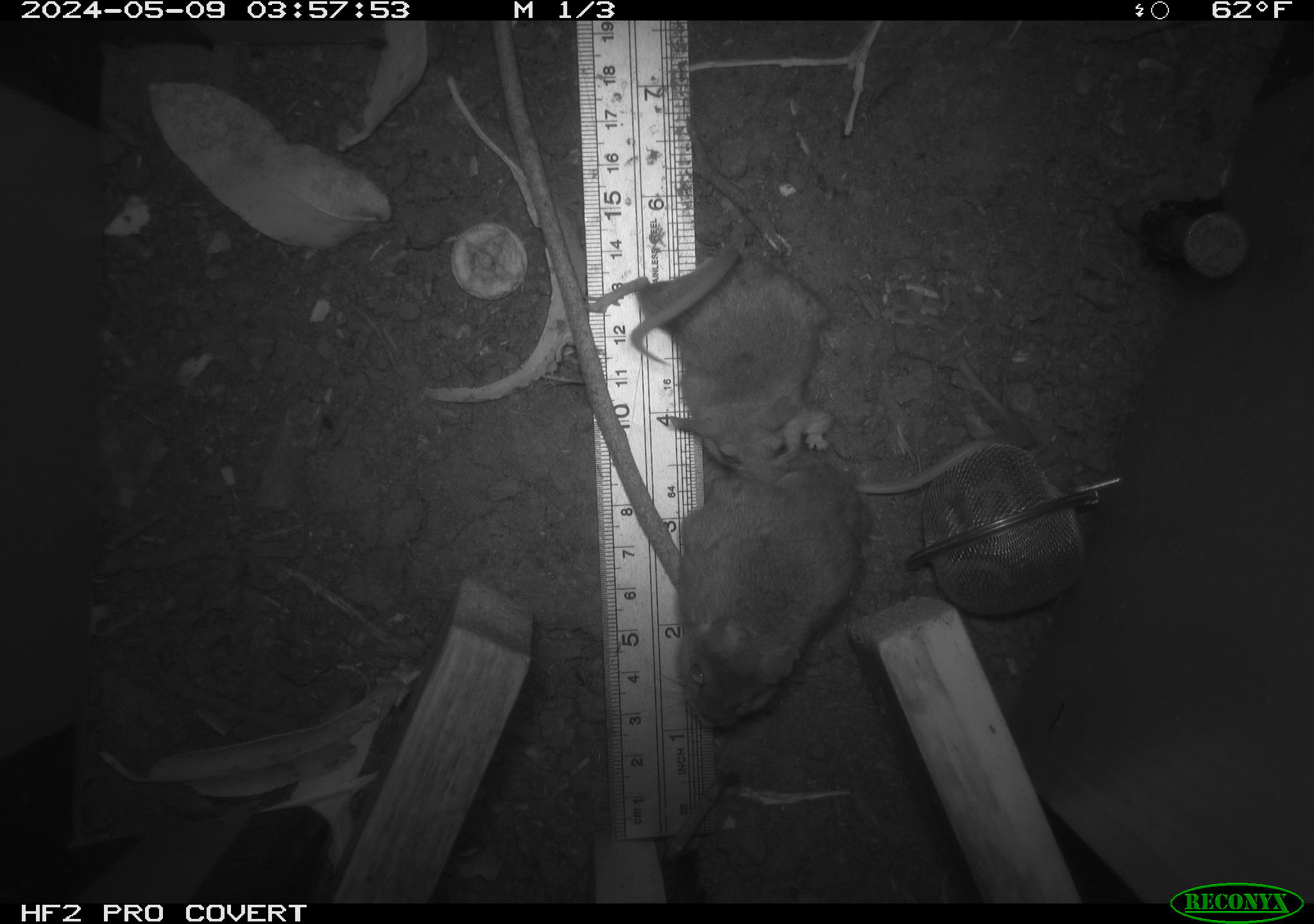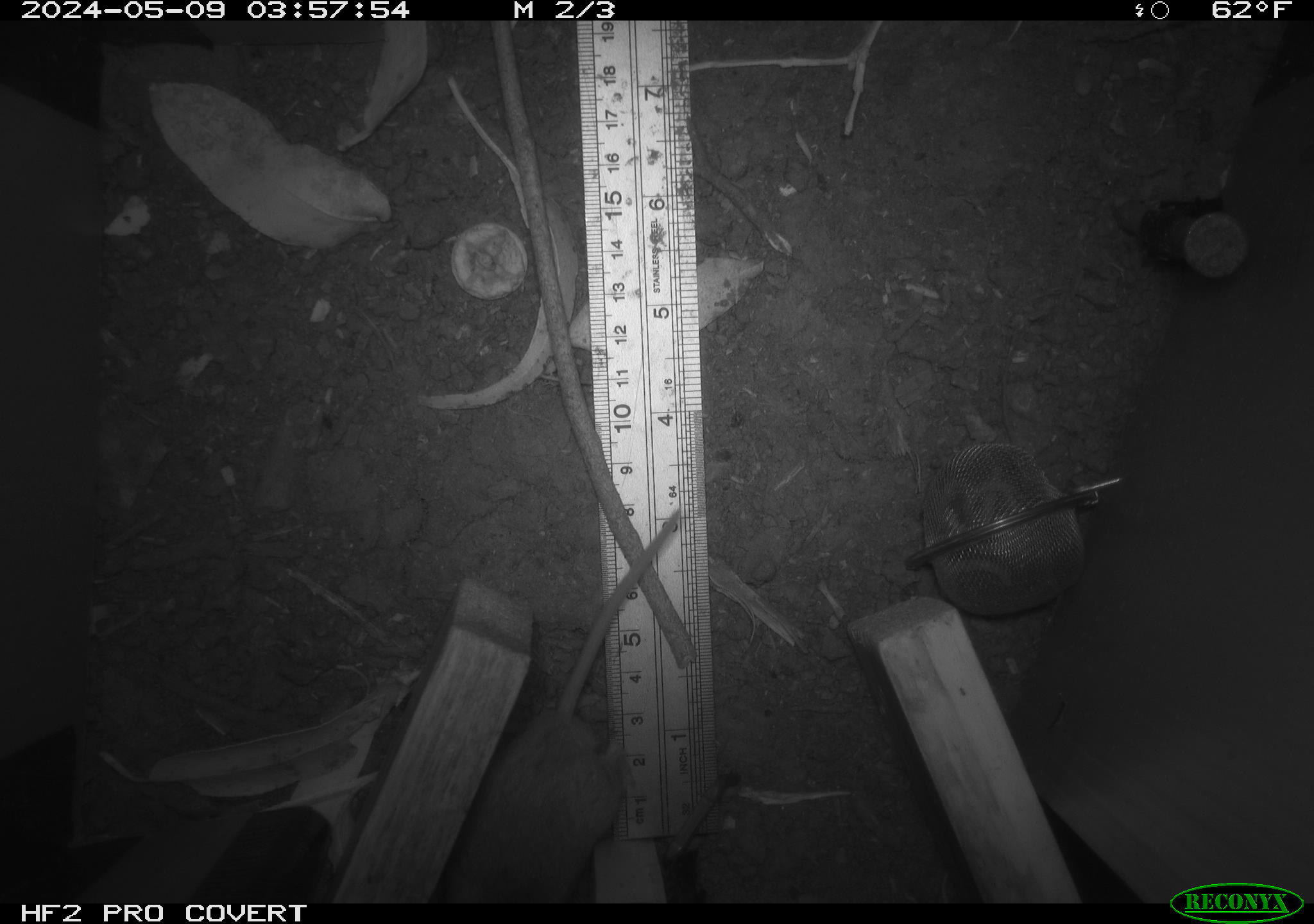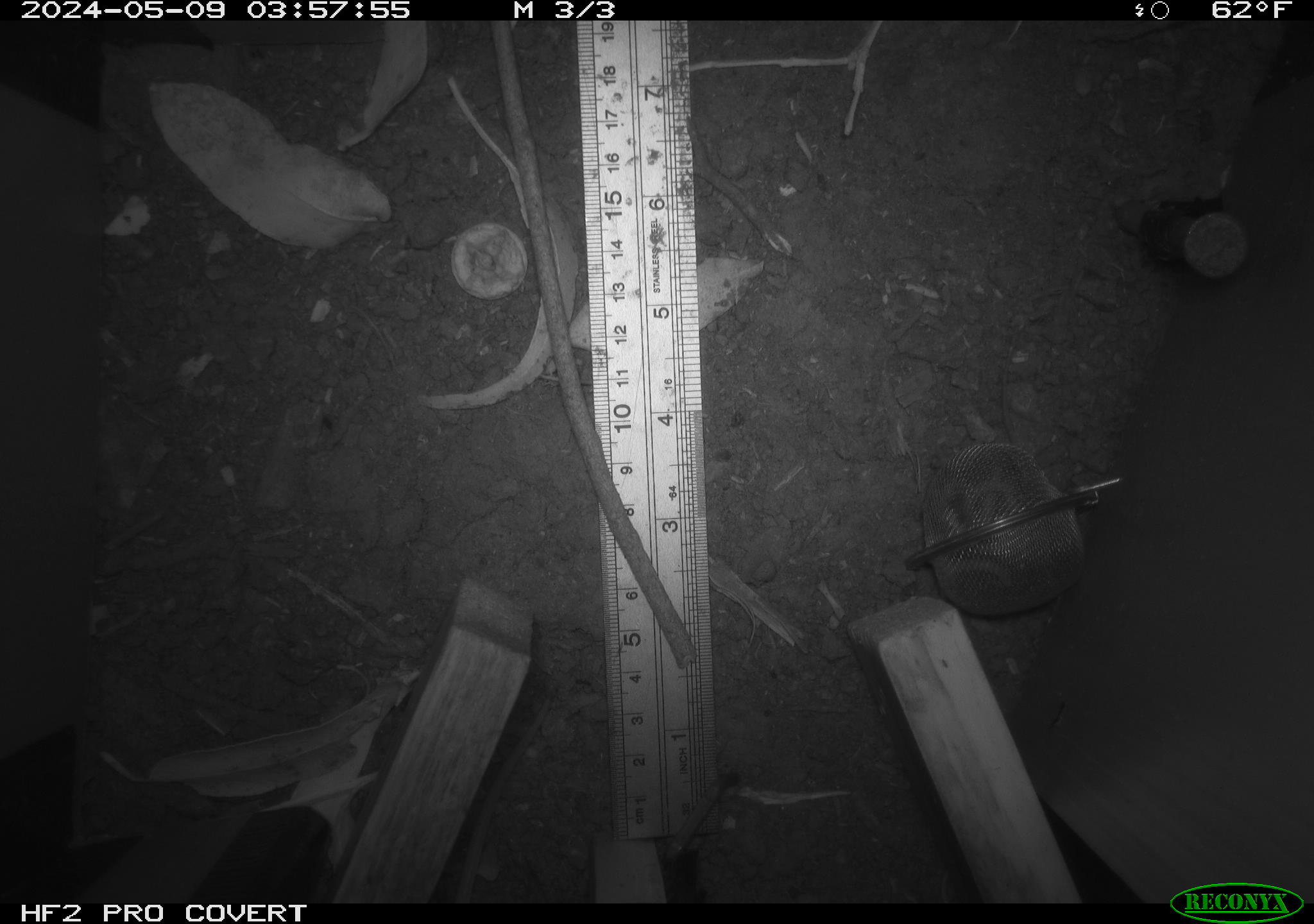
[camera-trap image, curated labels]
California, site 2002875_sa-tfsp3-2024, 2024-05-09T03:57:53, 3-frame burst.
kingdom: Animalia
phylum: Chordata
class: Mammalia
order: Rodentia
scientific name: Rodentia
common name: mouse species